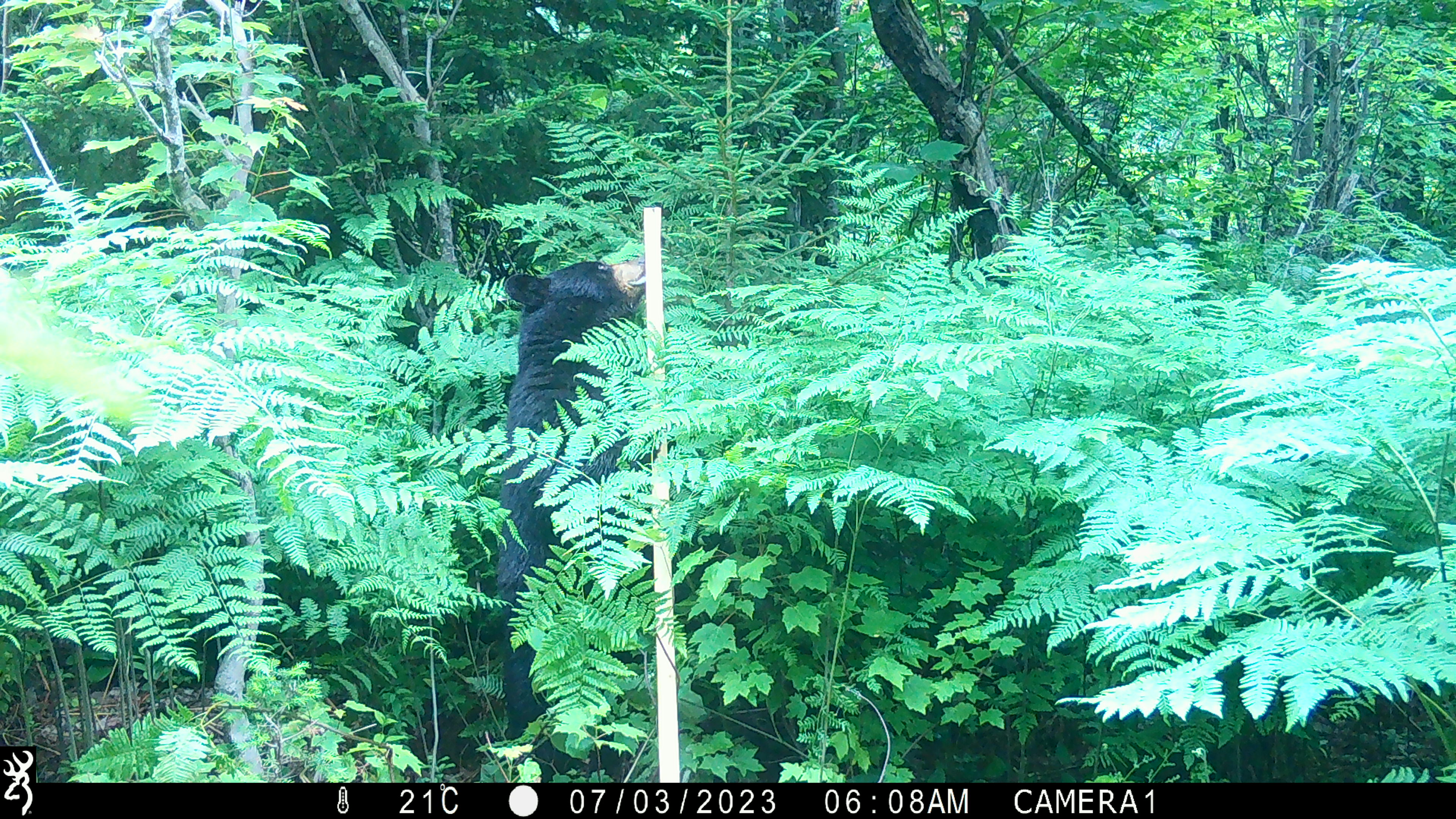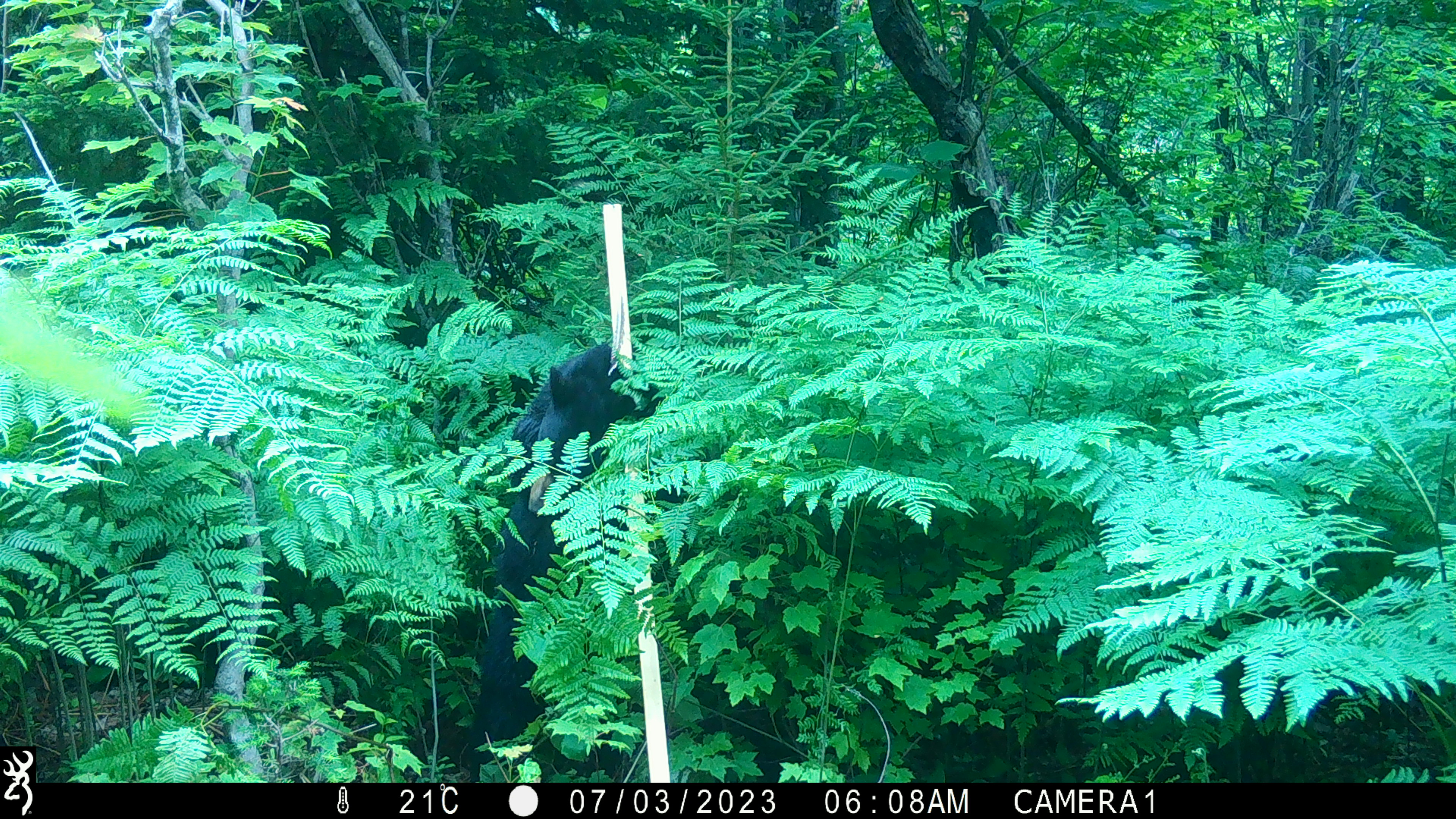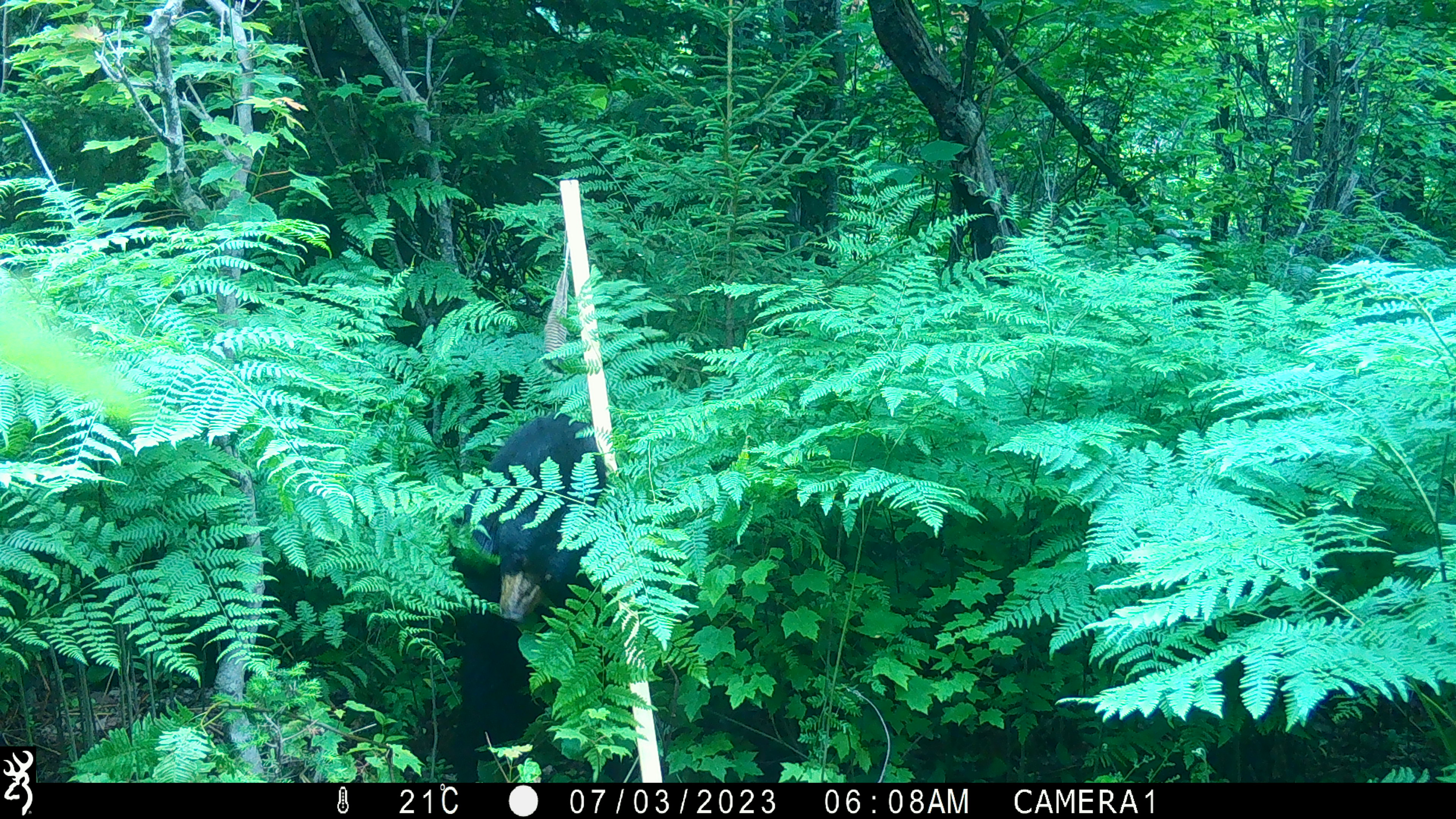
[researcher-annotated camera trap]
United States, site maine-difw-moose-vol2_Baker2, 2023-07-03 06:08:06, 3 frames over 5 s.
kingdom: Animalia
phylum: Chordata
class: Mammalia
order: Carnivora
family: Ursidae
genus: Ursus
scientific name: Ursus americanus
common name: black bear